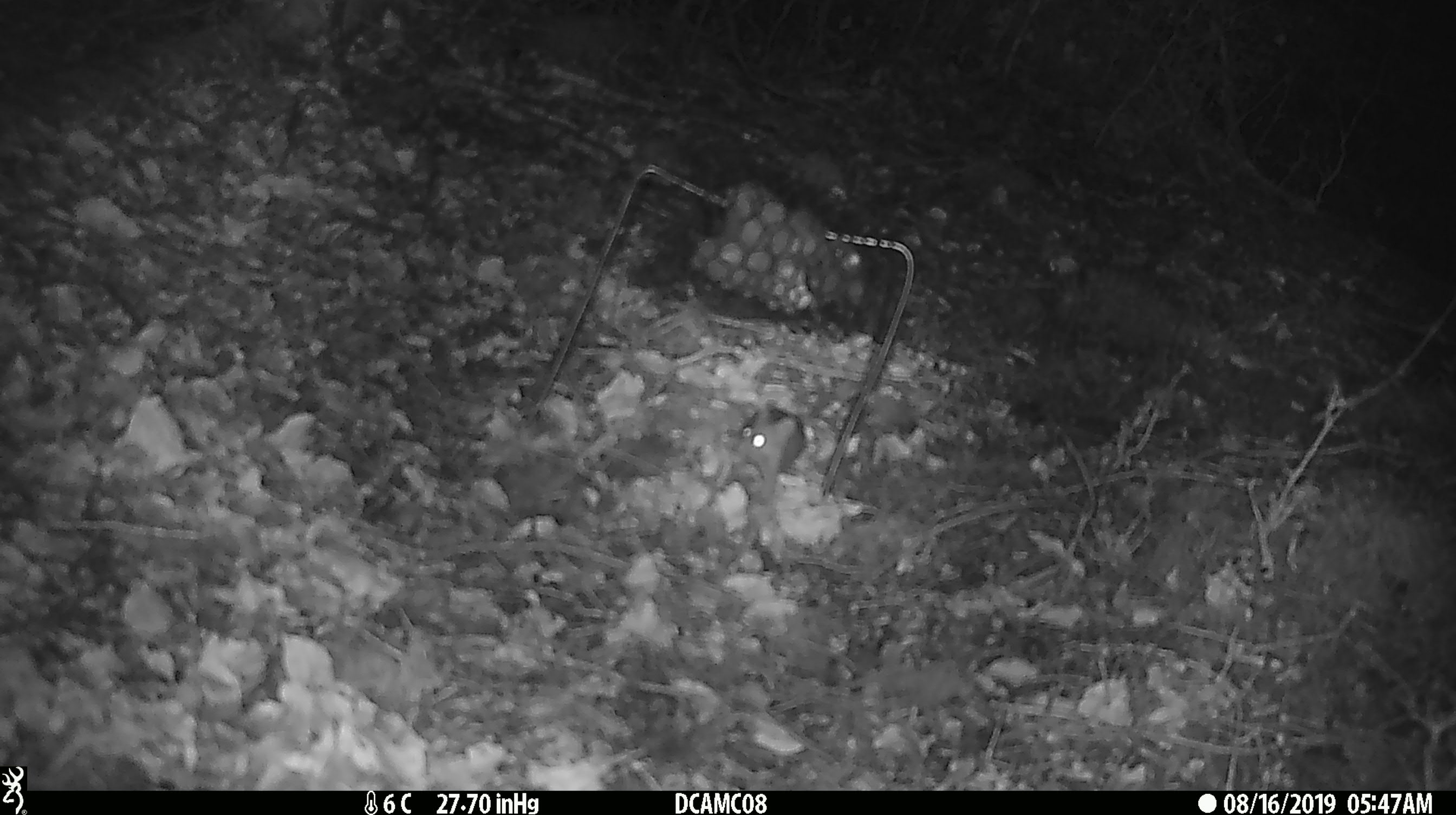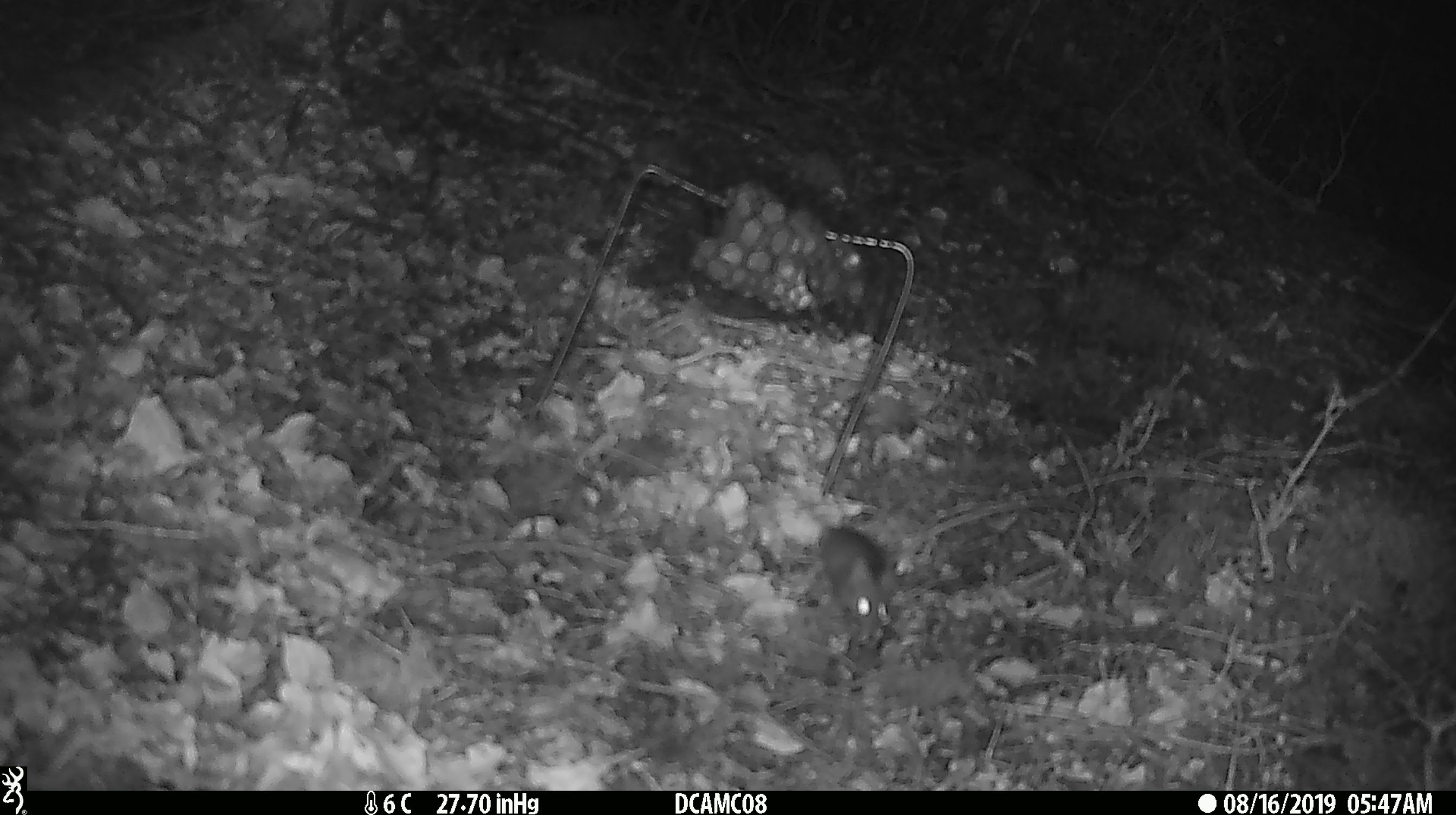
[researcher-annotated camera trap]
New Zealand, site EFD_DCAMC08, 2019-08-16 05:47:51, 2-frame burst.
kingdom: Animalia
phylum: Chordata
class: Mammalia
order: Rodentia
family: Muridae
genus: Mus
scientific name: Mus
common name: mouse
Mouse (Mus).